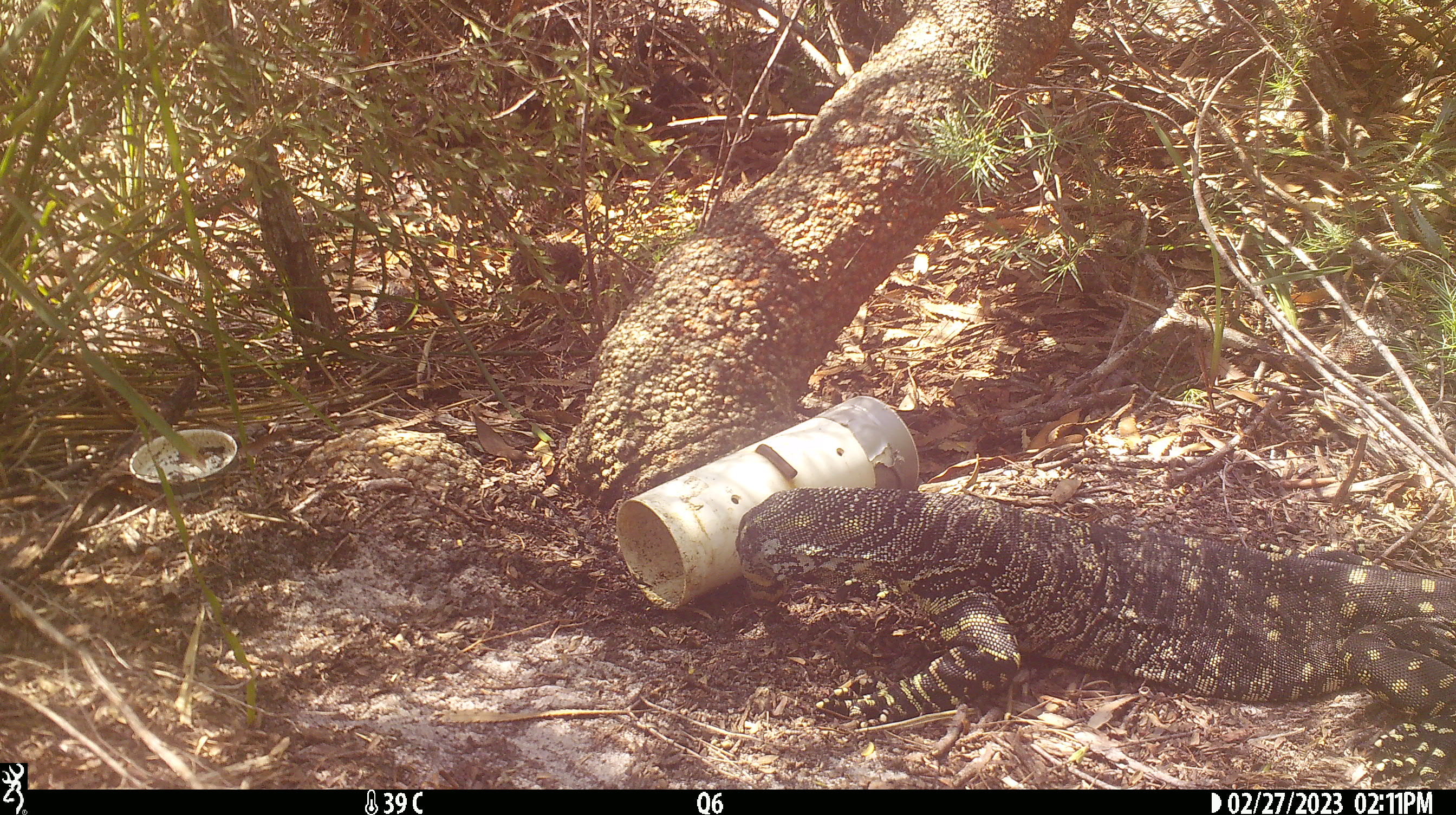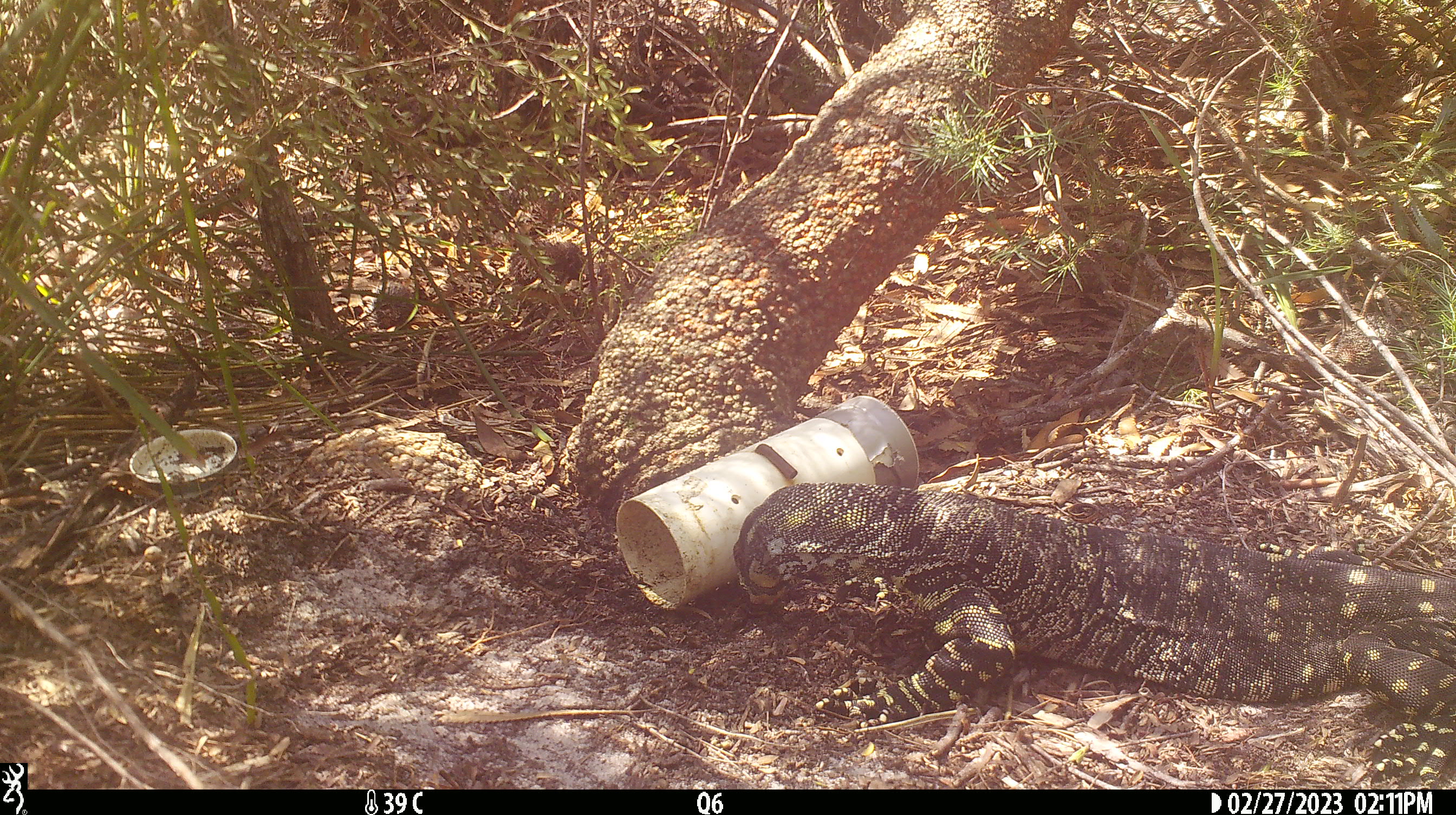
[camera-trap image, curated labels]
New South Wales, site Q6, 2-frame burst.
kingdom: Animalia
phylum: Chordata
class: Reptilia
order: Squamata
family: Varanidae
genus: Varanus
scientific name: Varanus varius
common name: lace monitor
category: goanna